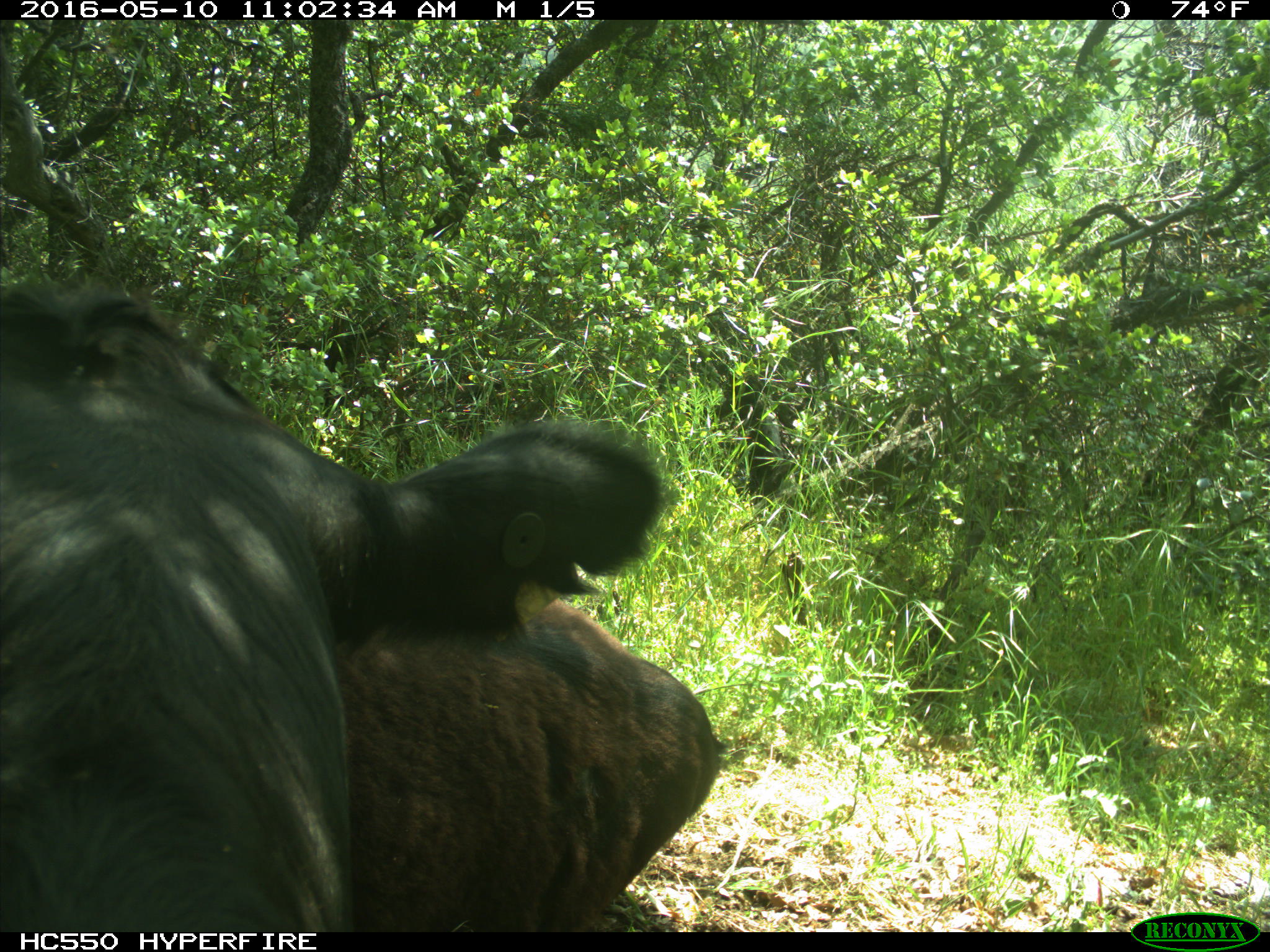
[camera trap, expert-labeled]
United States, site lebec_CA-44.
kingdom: Animalia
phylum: Chordata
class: Mammalia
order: Artiodactyla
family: Bovidae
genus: Bos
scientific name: Bos taurus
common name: domestic cow